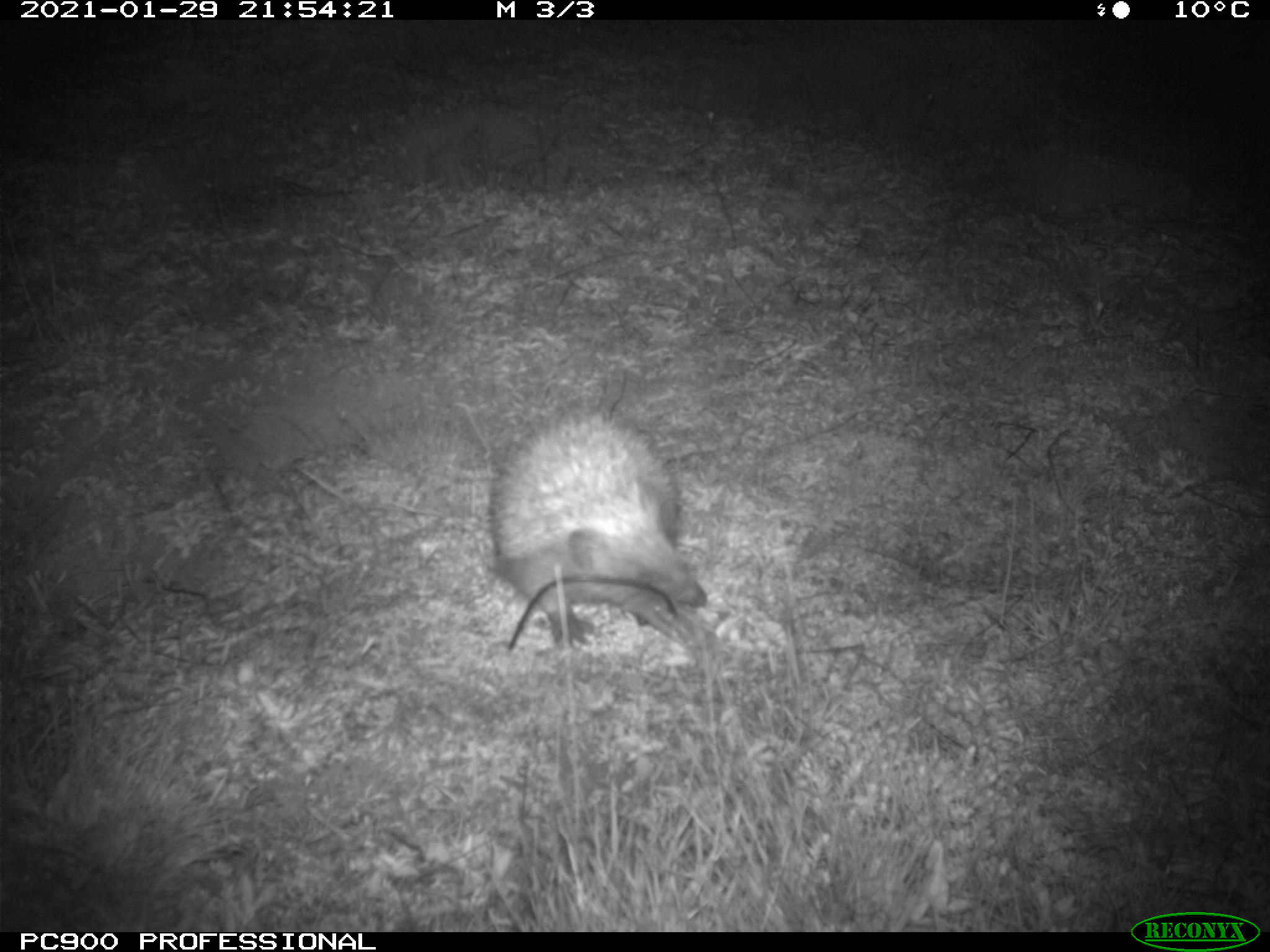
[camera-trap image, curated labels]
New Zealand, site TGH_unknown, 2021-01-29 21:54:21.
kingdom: Animalia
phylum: Chordata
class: Mammalia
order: Eulipotyphla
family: Erinaceidae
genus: Erinaceus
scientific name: Erinaceus europaeus europaeus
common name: european hedgehog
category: hedgehog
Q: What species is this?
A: Hedgehog (european hedgehog) (Erinaceus europaeus europaeus).